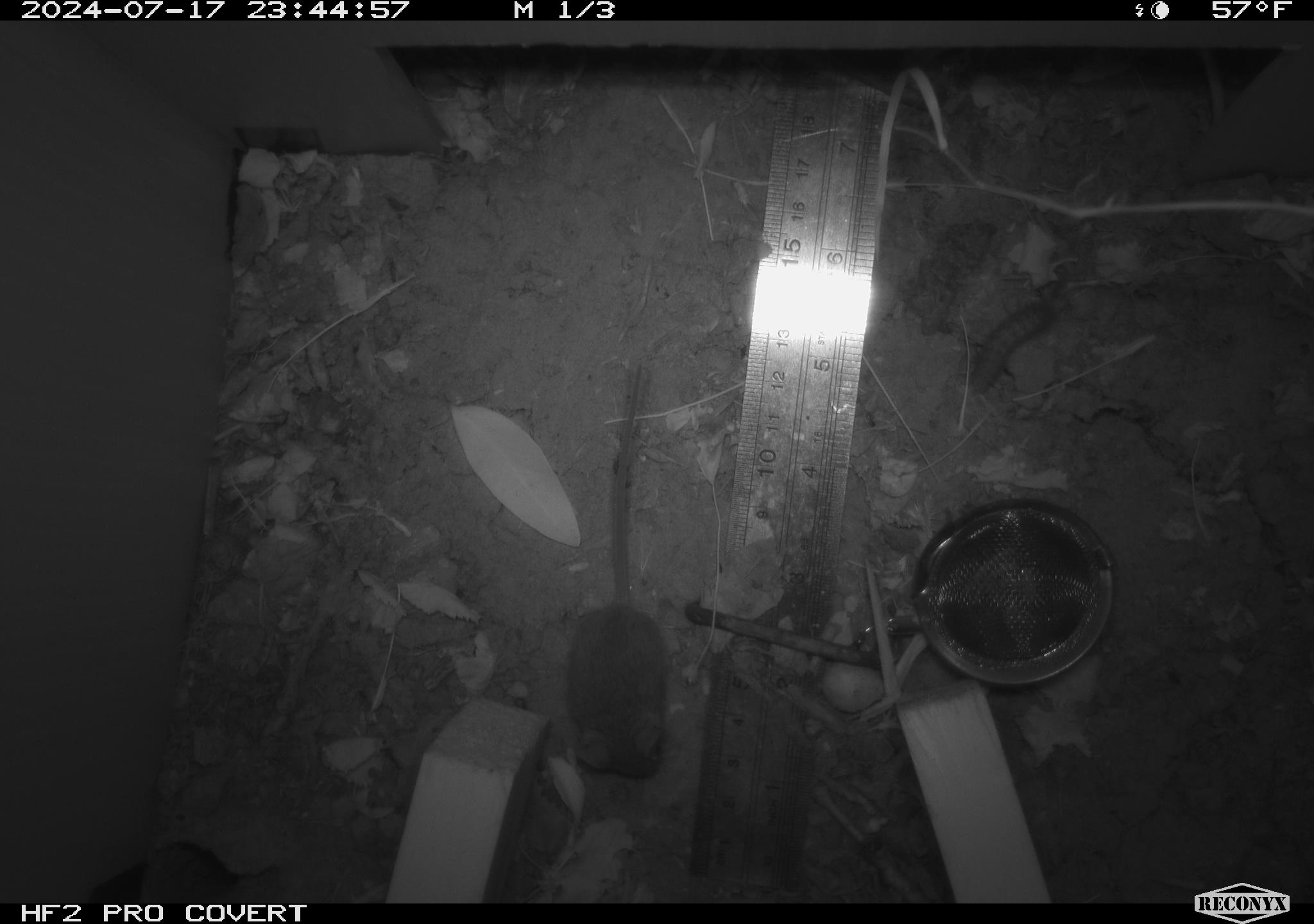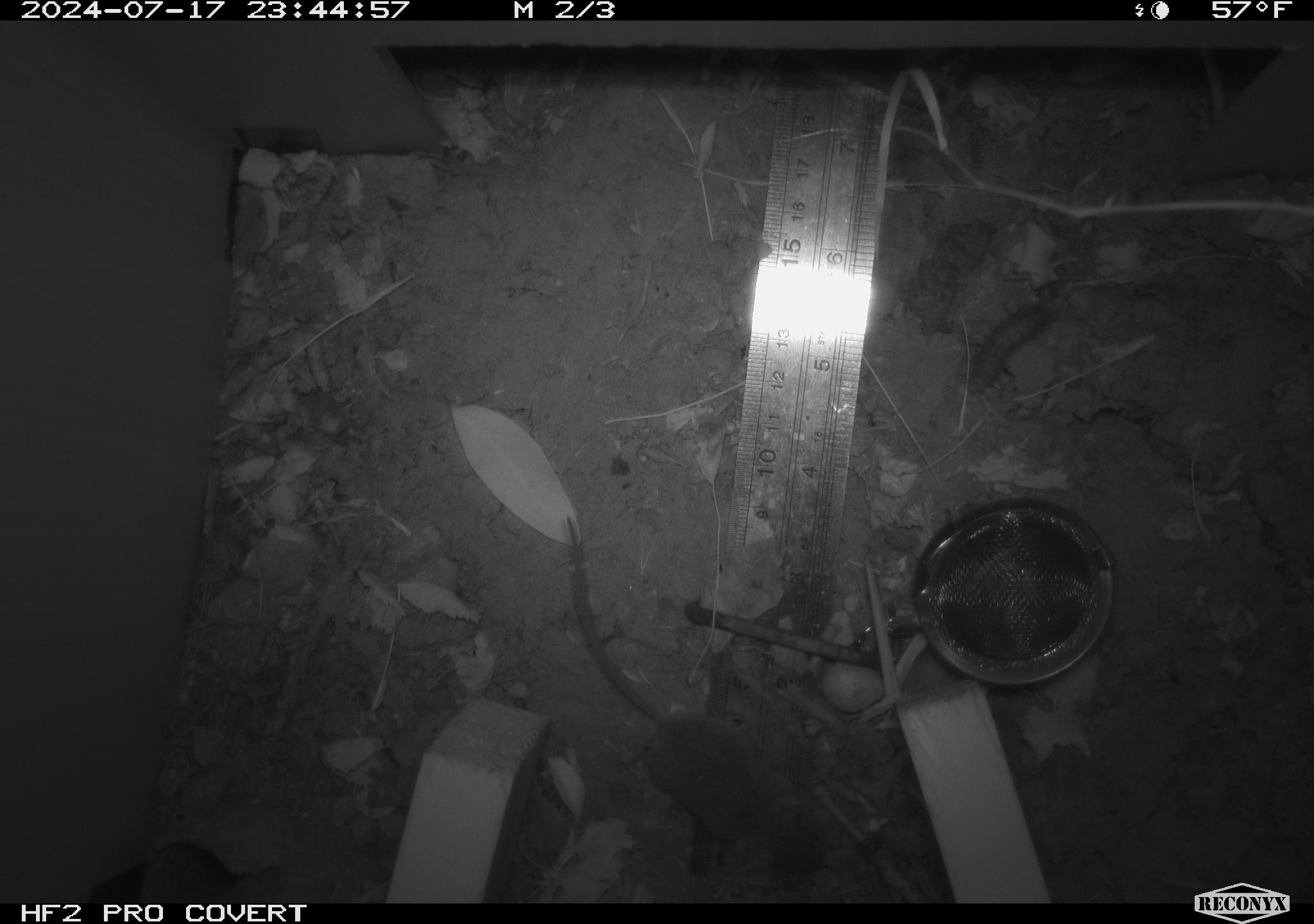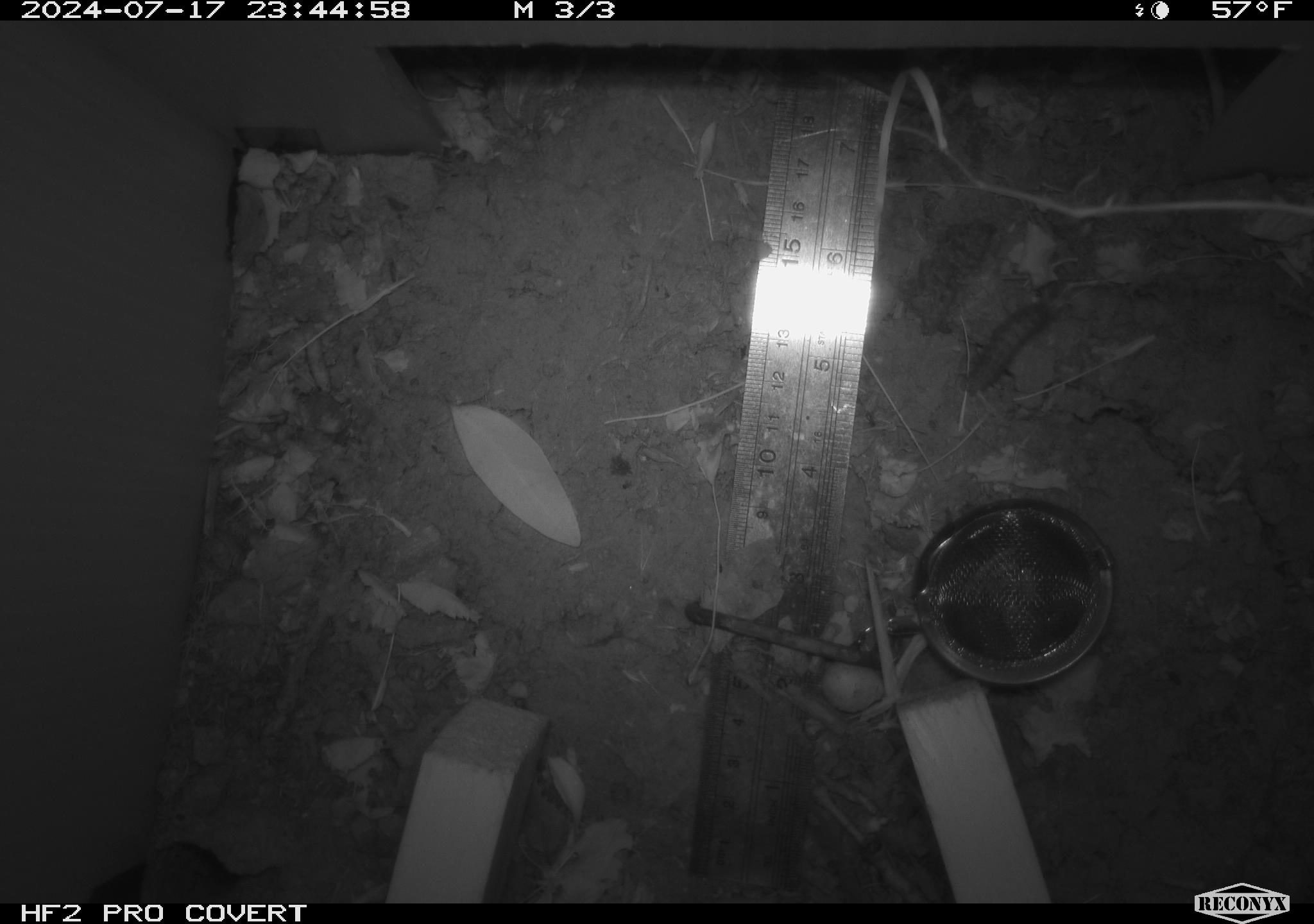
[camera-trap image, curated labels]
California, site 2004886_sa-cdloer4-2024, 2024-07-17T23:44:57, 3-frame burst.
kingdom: Animalia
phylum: Chordata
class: Mammalia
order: Rodentia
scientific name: Rodentia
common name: rodent